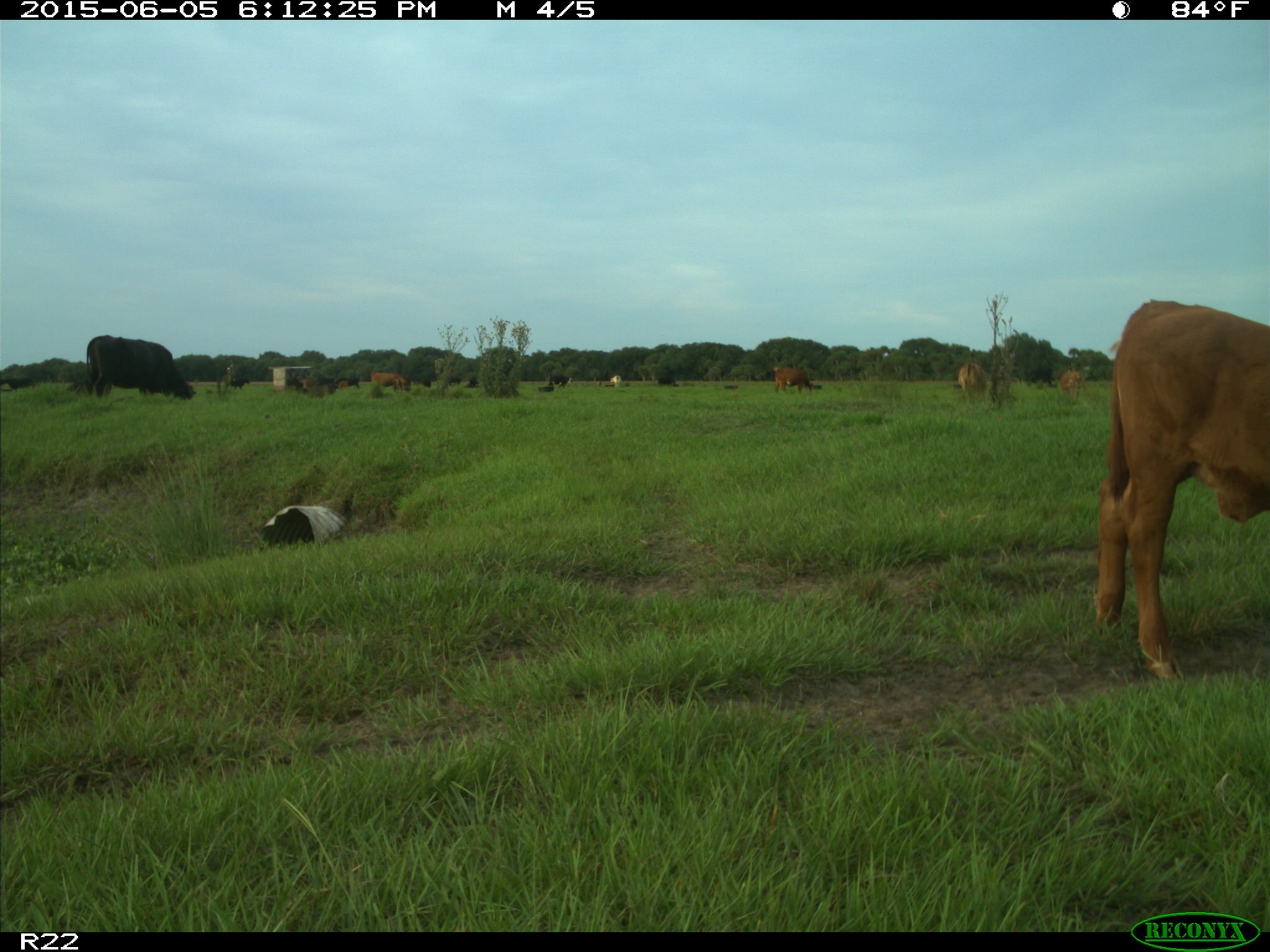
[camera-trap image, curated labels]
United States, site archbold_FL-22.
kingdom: Animalia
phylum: Chordata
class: Mammalia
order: Artiodactyla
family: Bovidae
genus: Bos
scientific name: Bos taurus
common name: domestic cow